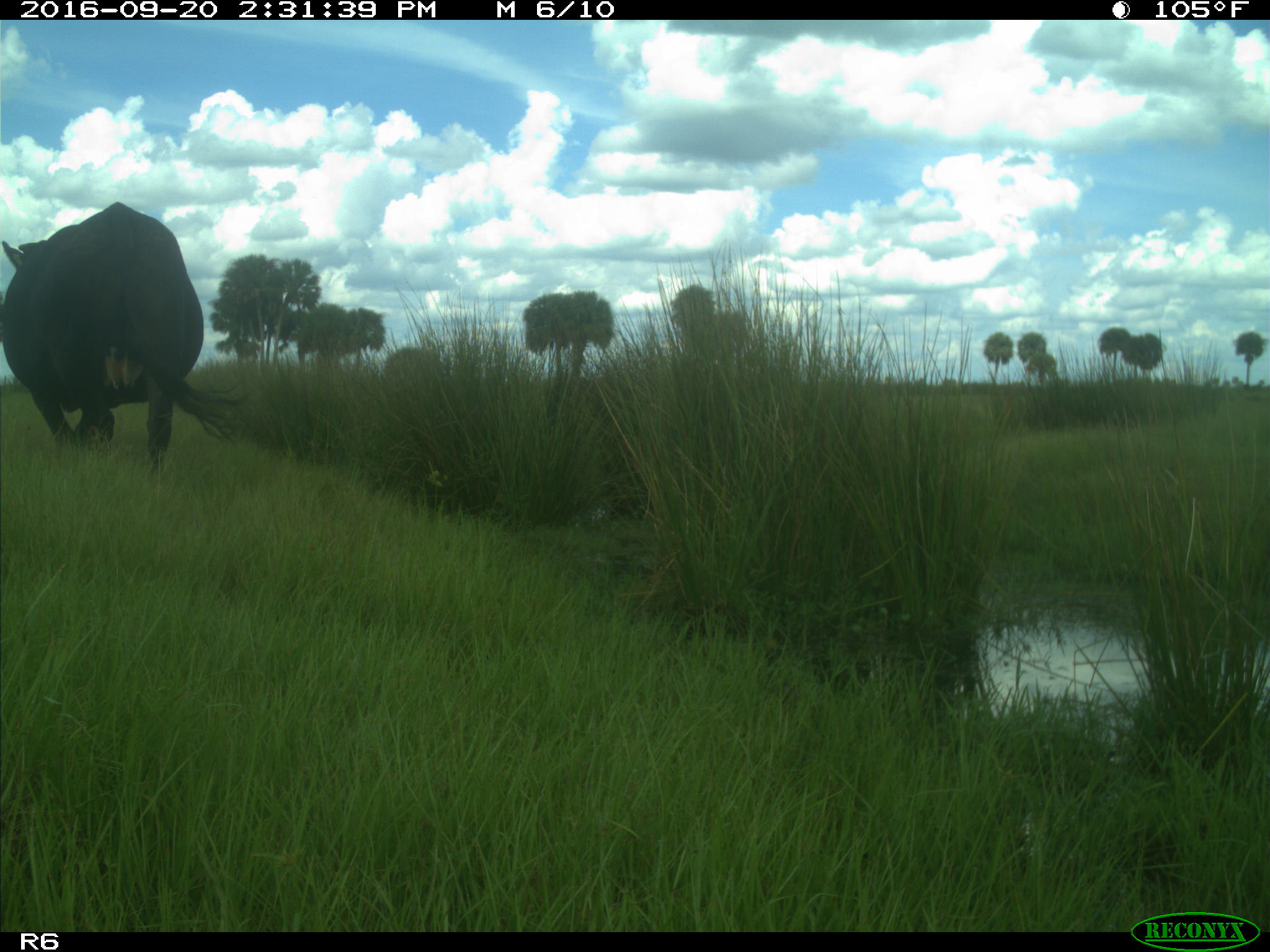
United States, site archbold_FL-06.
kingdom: Animalia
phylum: Chordata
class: Mammalia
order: Artiodactyla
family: Bovidae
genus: Bos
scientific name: Bos taurus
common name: domestic cow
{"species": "Bos taurus (domestic cow)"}